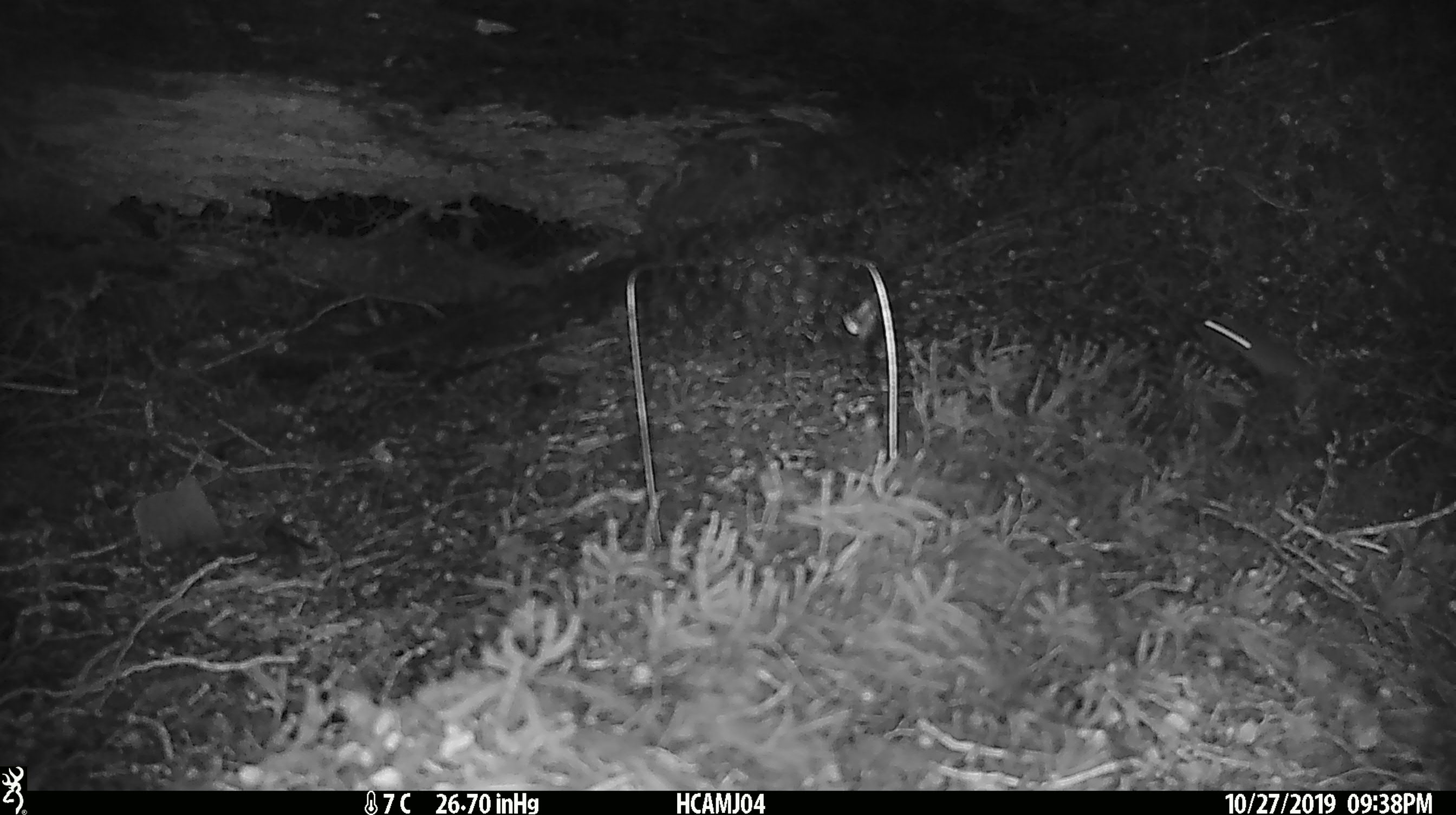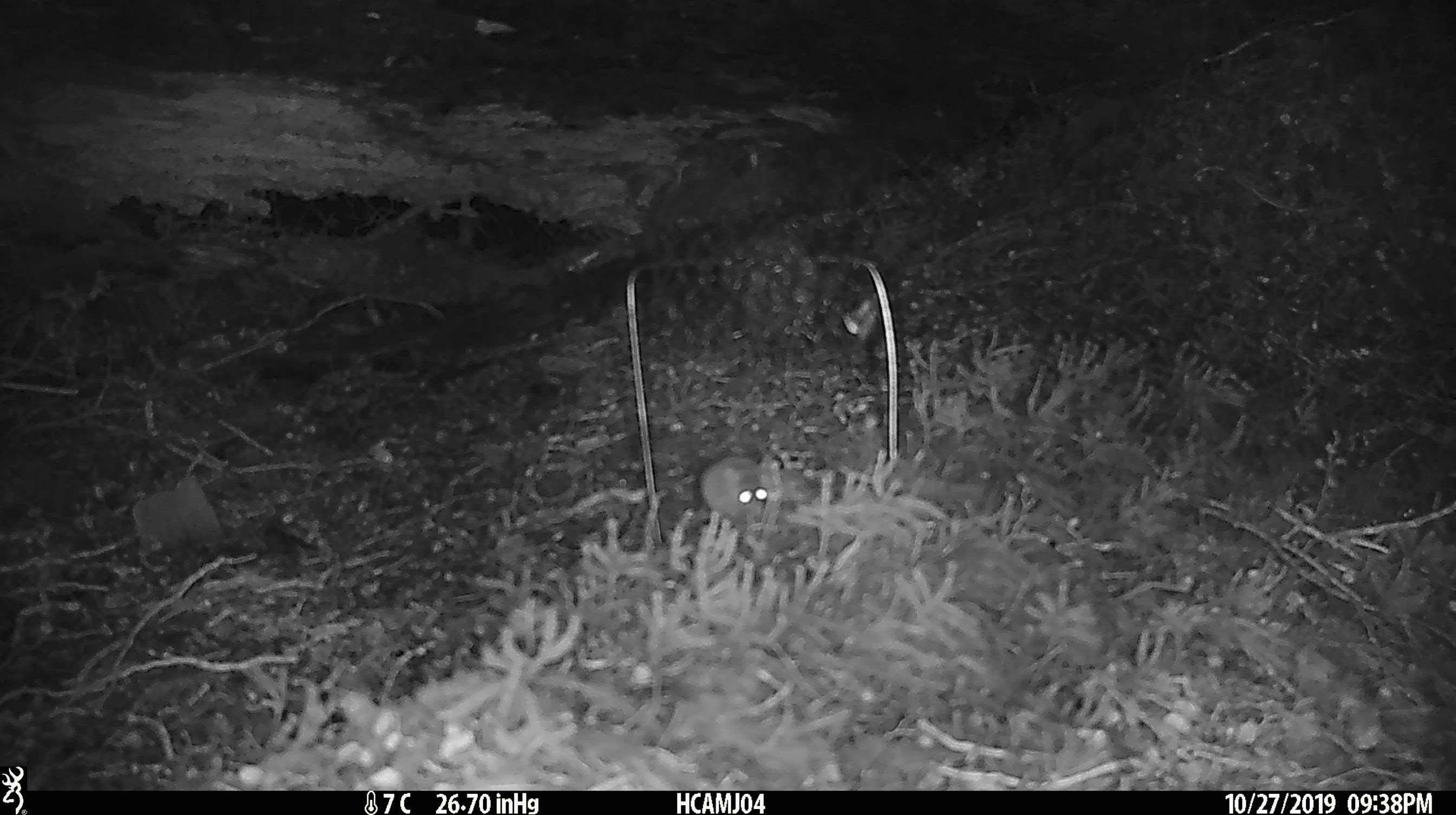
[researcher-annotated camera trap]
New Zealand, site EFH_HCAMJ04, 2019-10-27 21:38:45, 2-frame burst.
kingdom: Animalia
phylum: Chordata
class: Mammalia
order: Rodentia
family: Muridae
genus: Mus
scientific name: Mus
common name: mouse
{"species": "mouse (Mus)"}